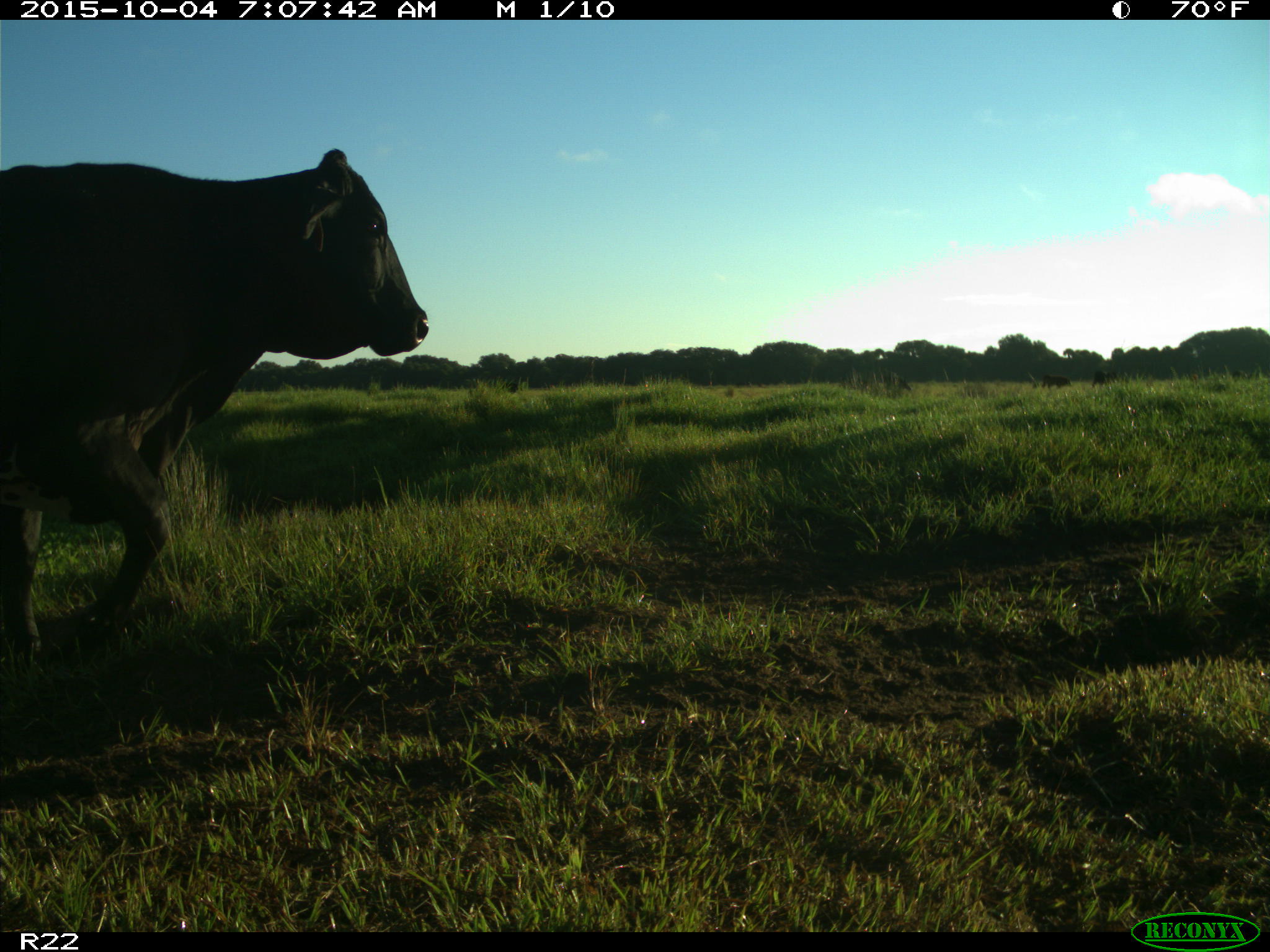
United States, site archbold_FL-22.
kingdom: Animalia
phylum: Chordata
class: Mammalia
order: Artiodactyla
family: Bovidae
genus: Bos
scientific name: Bos taurus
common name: domestic cow